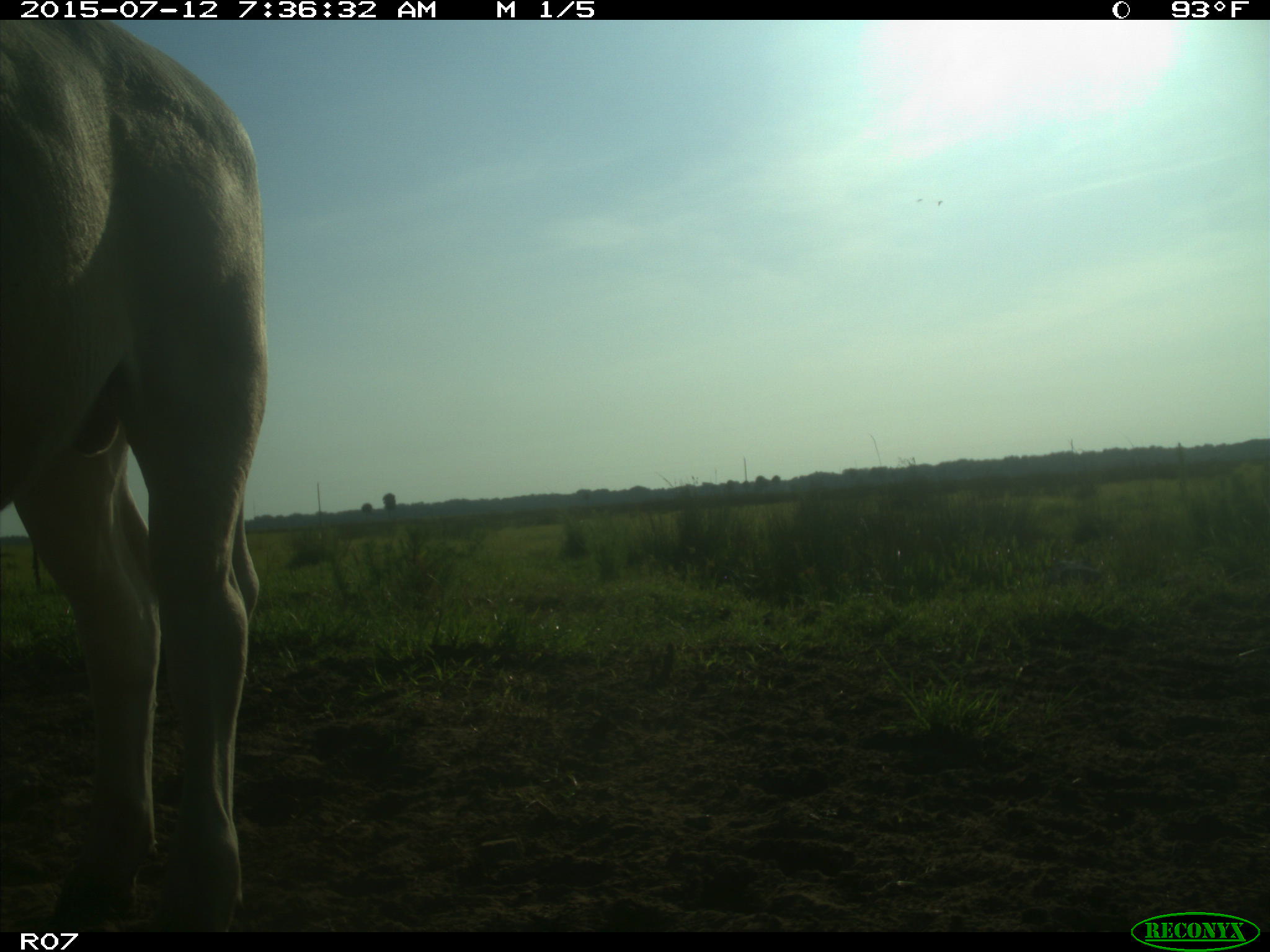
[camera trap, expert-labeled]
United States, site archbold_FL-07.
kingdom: Animalia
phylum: Chordata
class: Mammalia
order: Artiodactyla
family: Bovidae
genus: Bos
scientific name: Bos taurus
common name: domestic cow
Bos taurus (domestic cow).